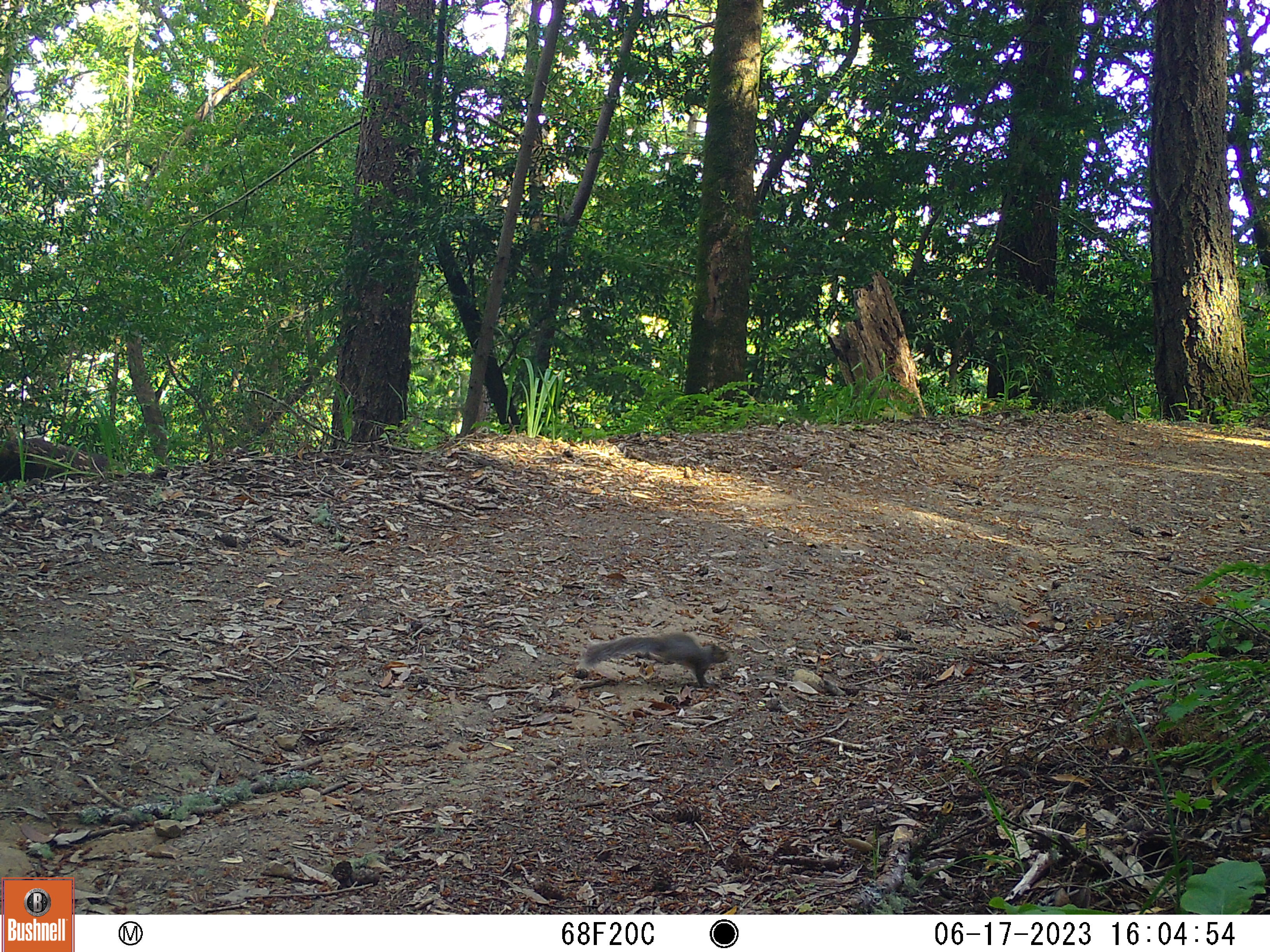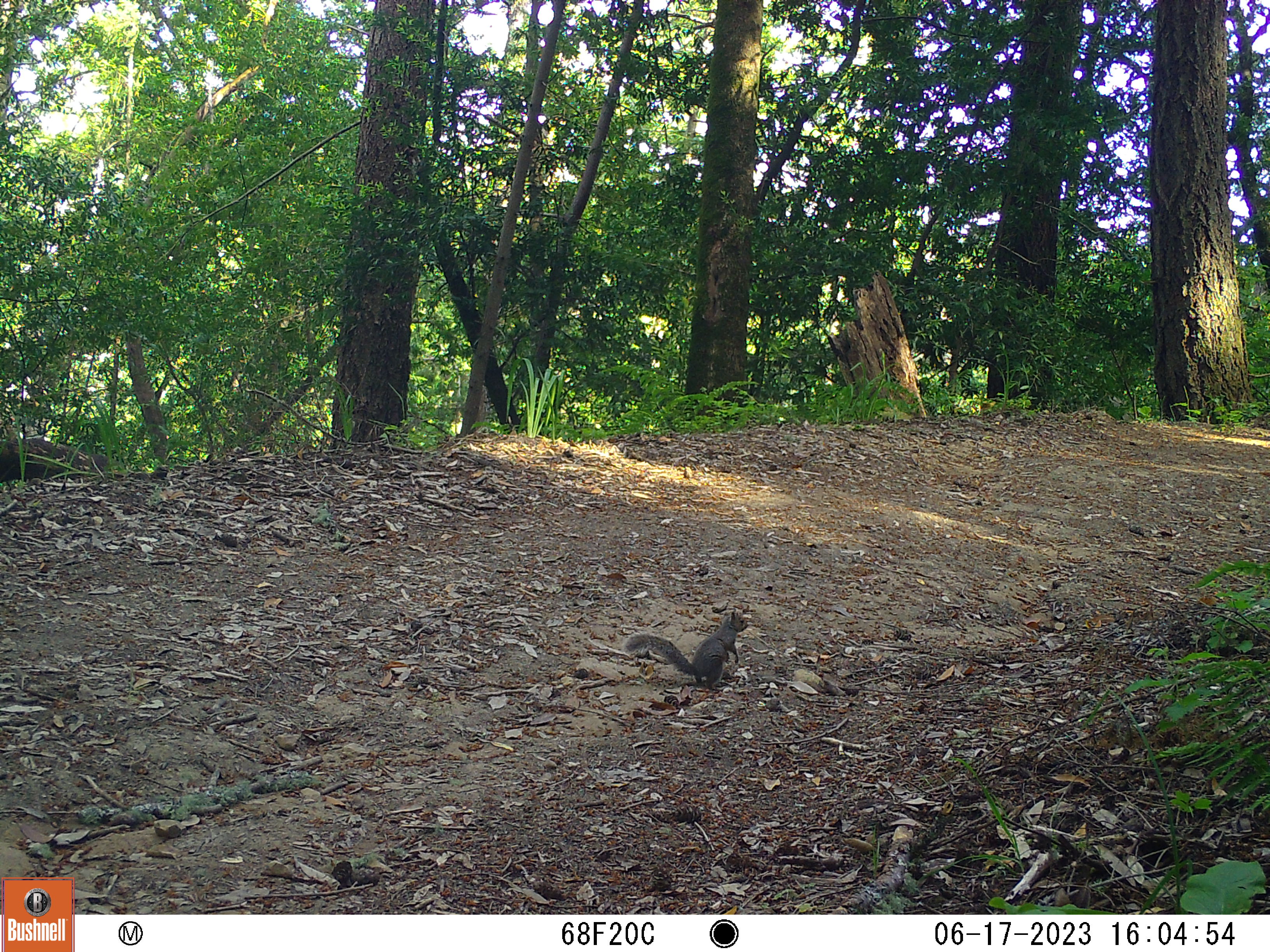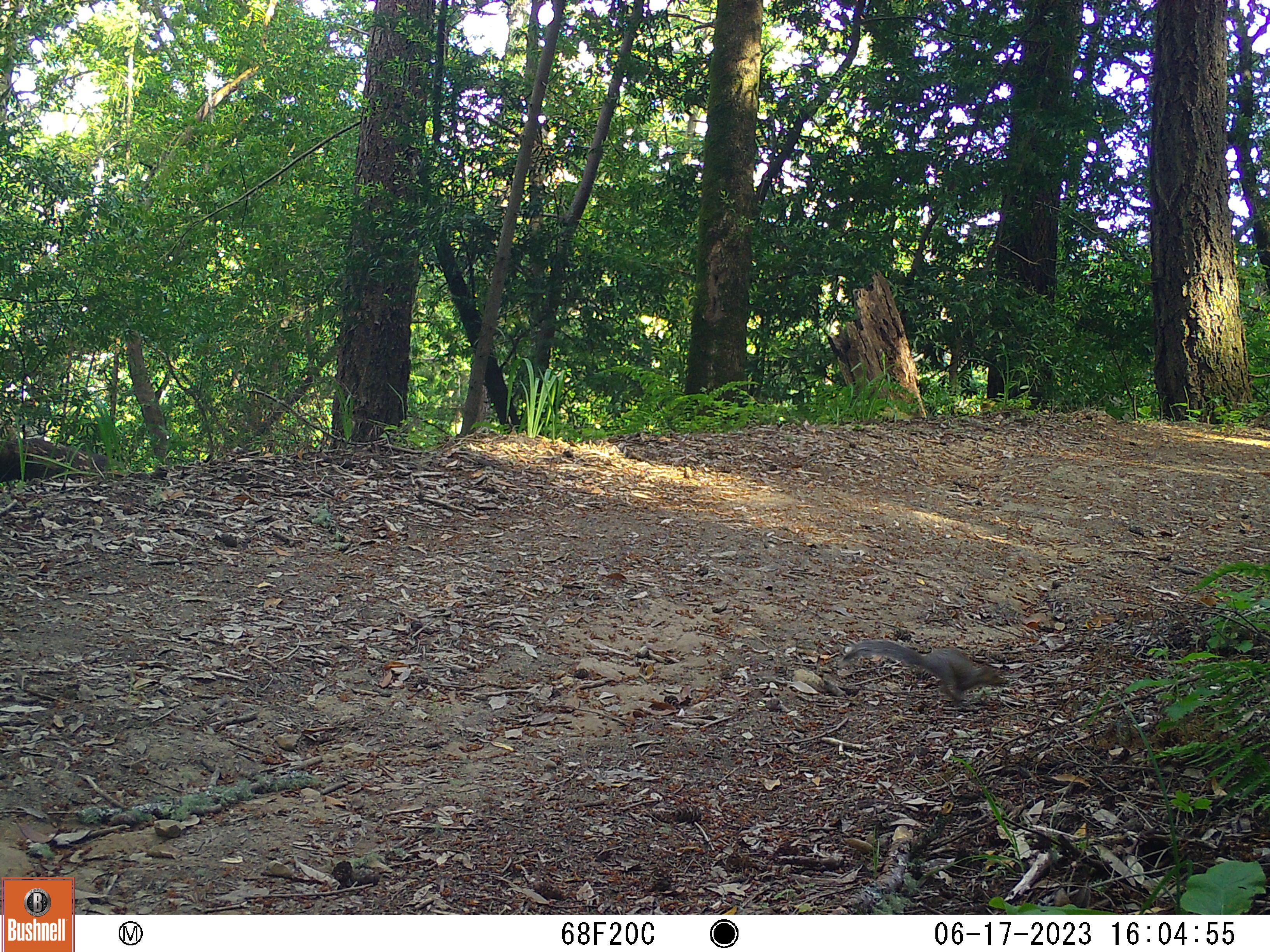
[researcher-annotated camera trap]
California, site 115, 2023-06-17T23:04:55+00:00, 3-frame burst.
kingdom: Animalia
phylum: Chordata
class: Mammalia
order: Rodentia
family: Sciuridae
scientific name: Sciuridae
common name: squirrel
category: unknown squirrel